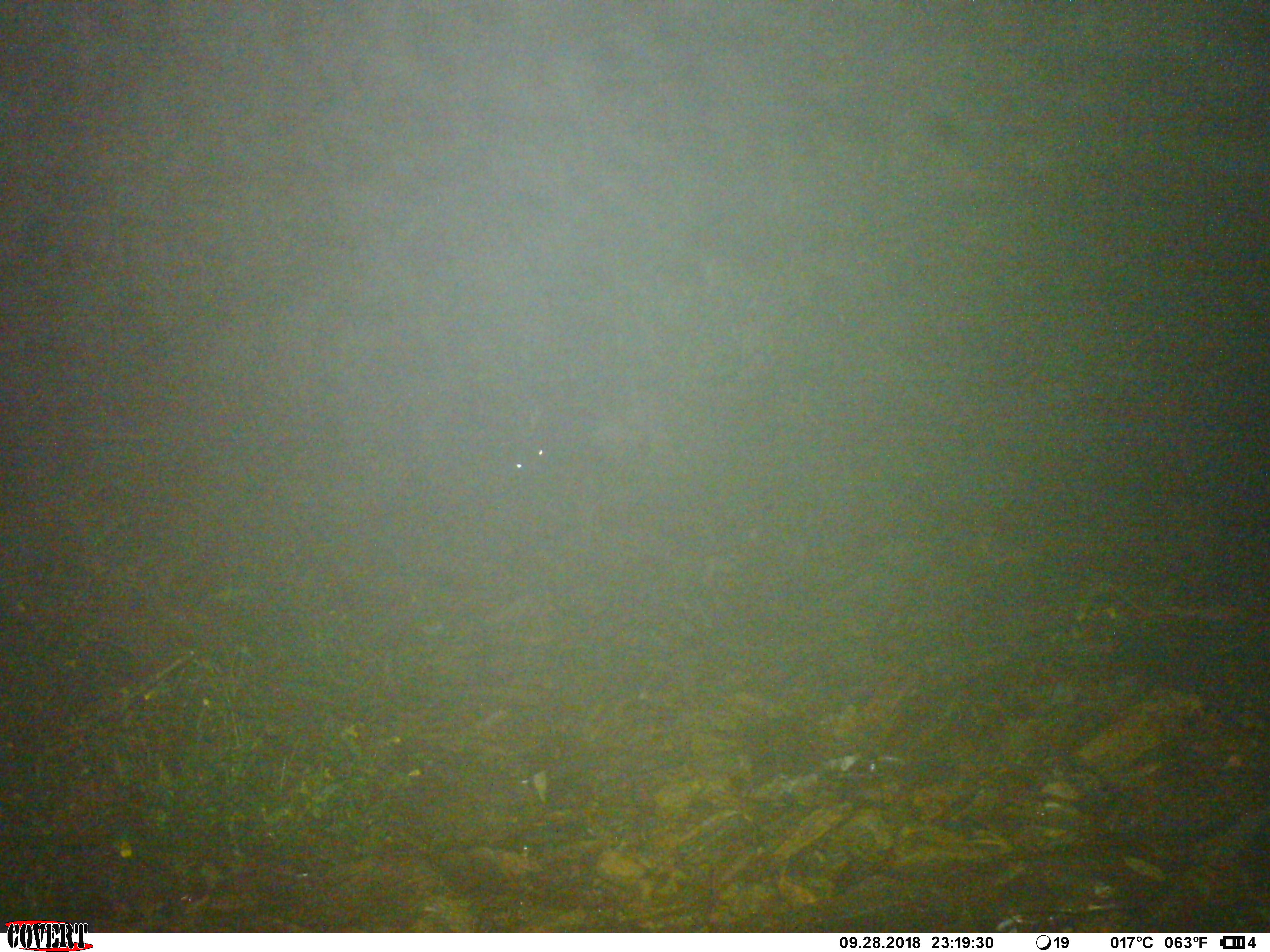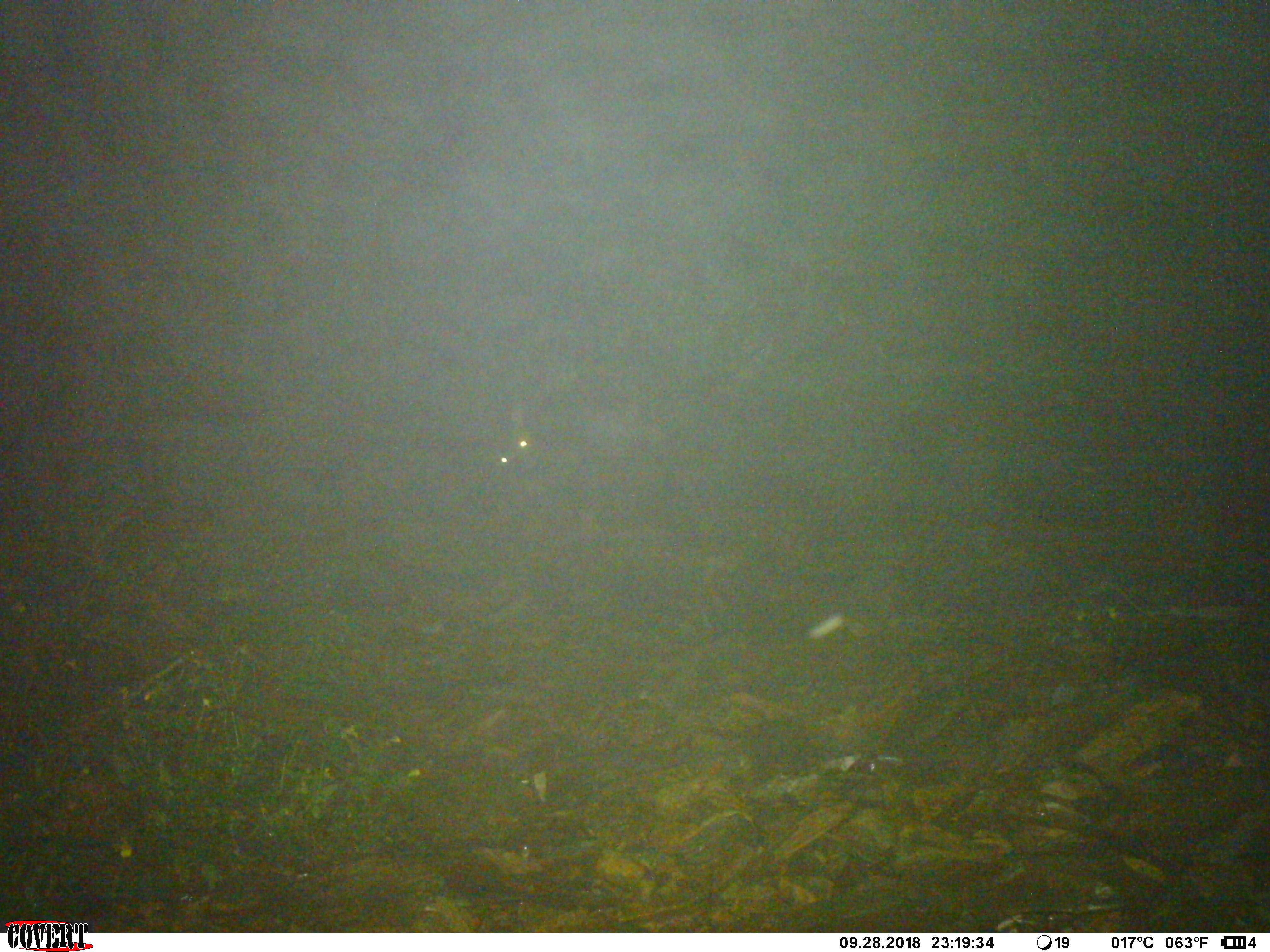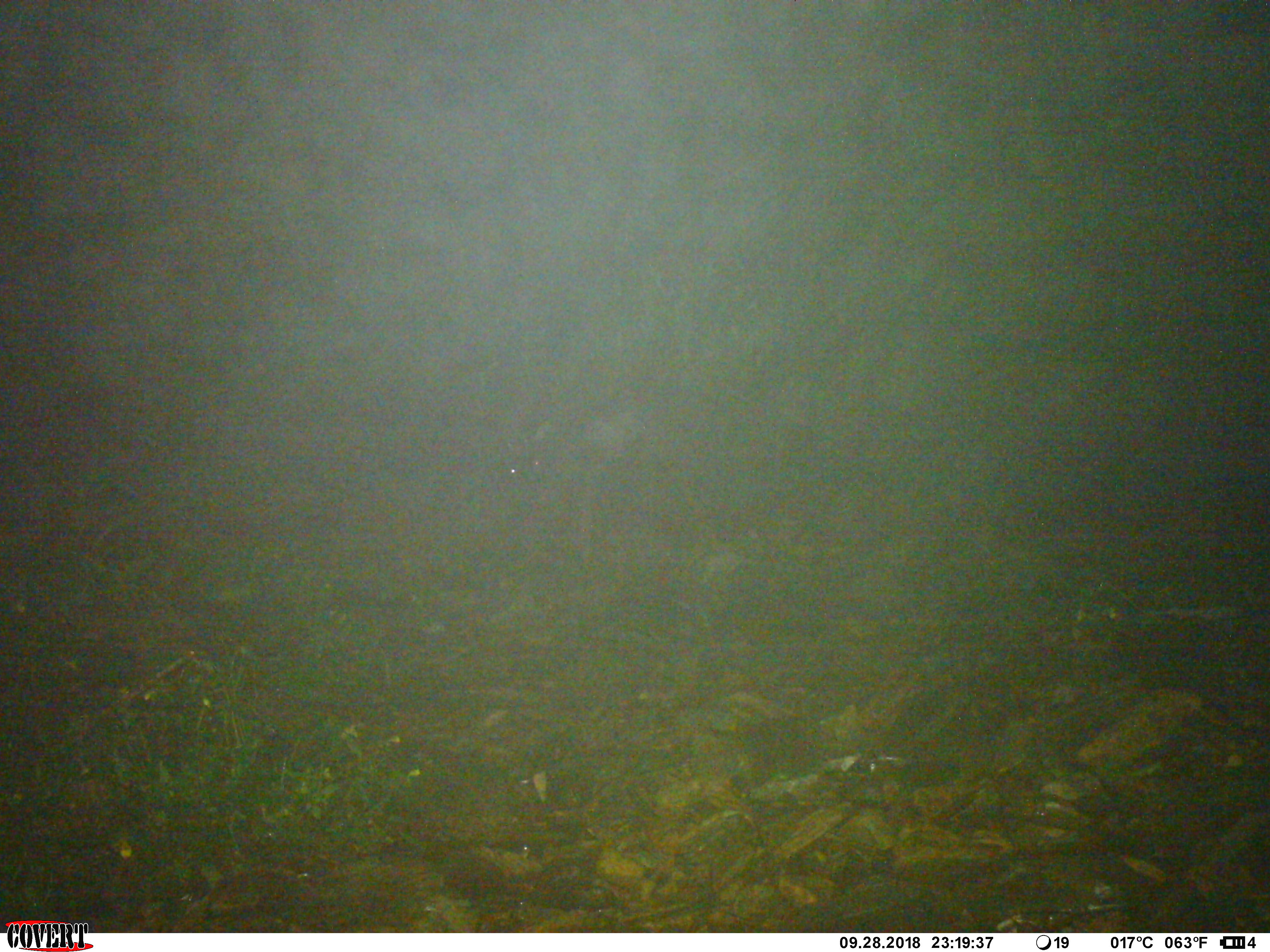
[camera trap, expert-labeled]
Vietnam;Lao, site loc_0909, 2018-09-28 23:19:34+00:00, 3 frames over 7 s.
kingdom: Animalia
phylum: Chordata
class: Mammalia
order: Artiodactyla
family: Bovidae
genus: Capricornis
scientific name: Capricornis sumatraensis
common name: chinese serow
Chinese serow (Capricornis sumatraensis). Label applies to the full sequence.